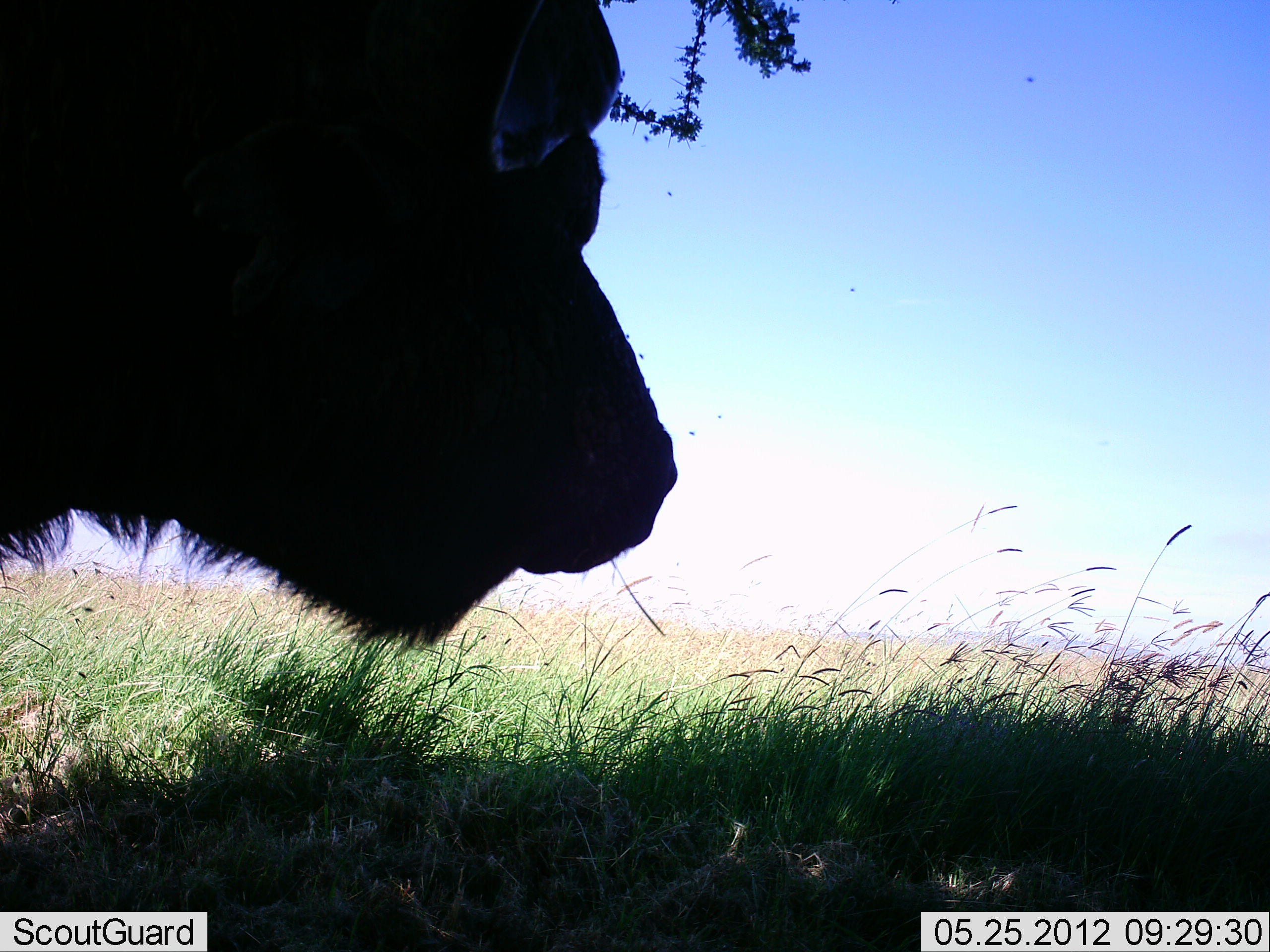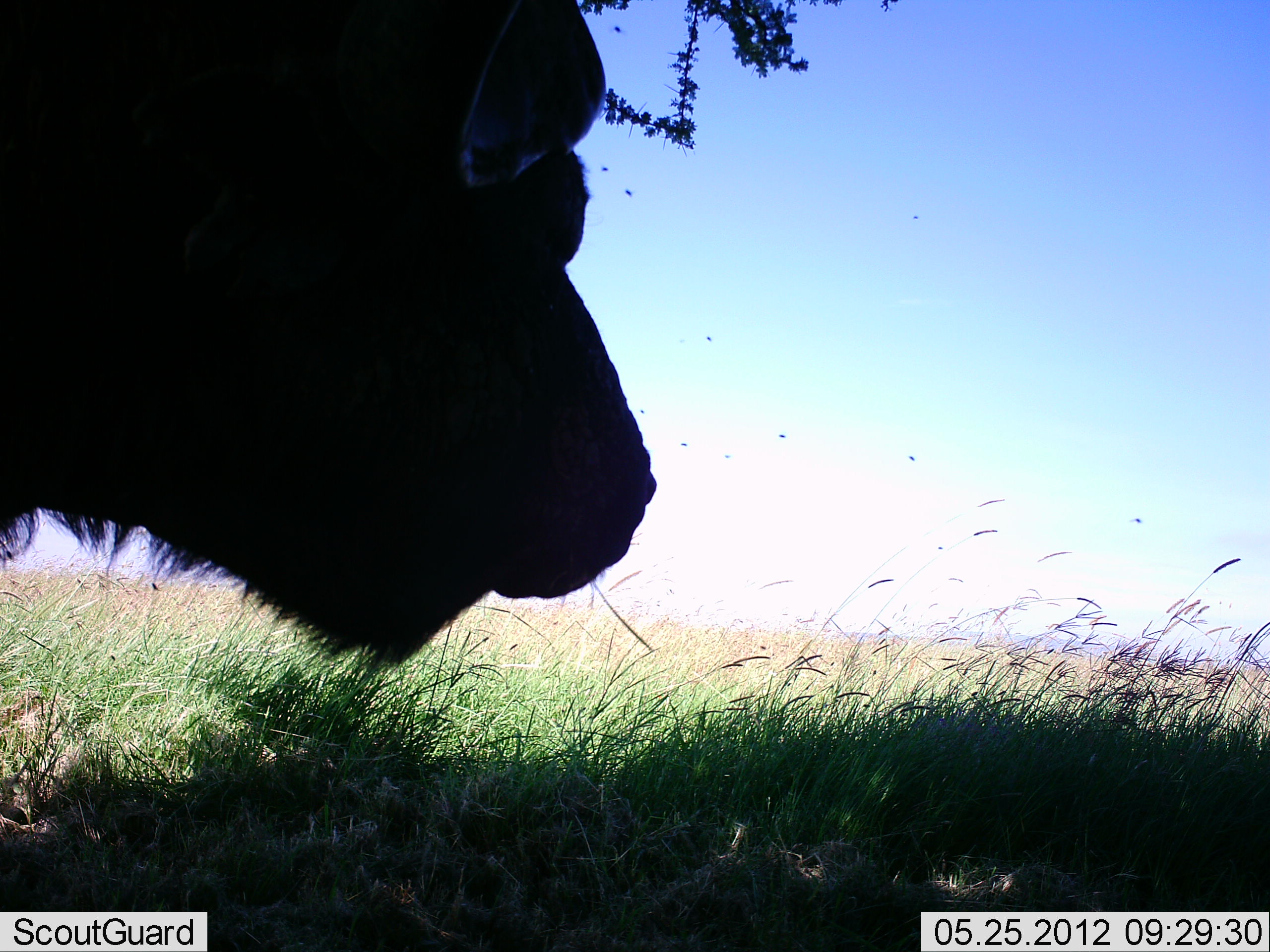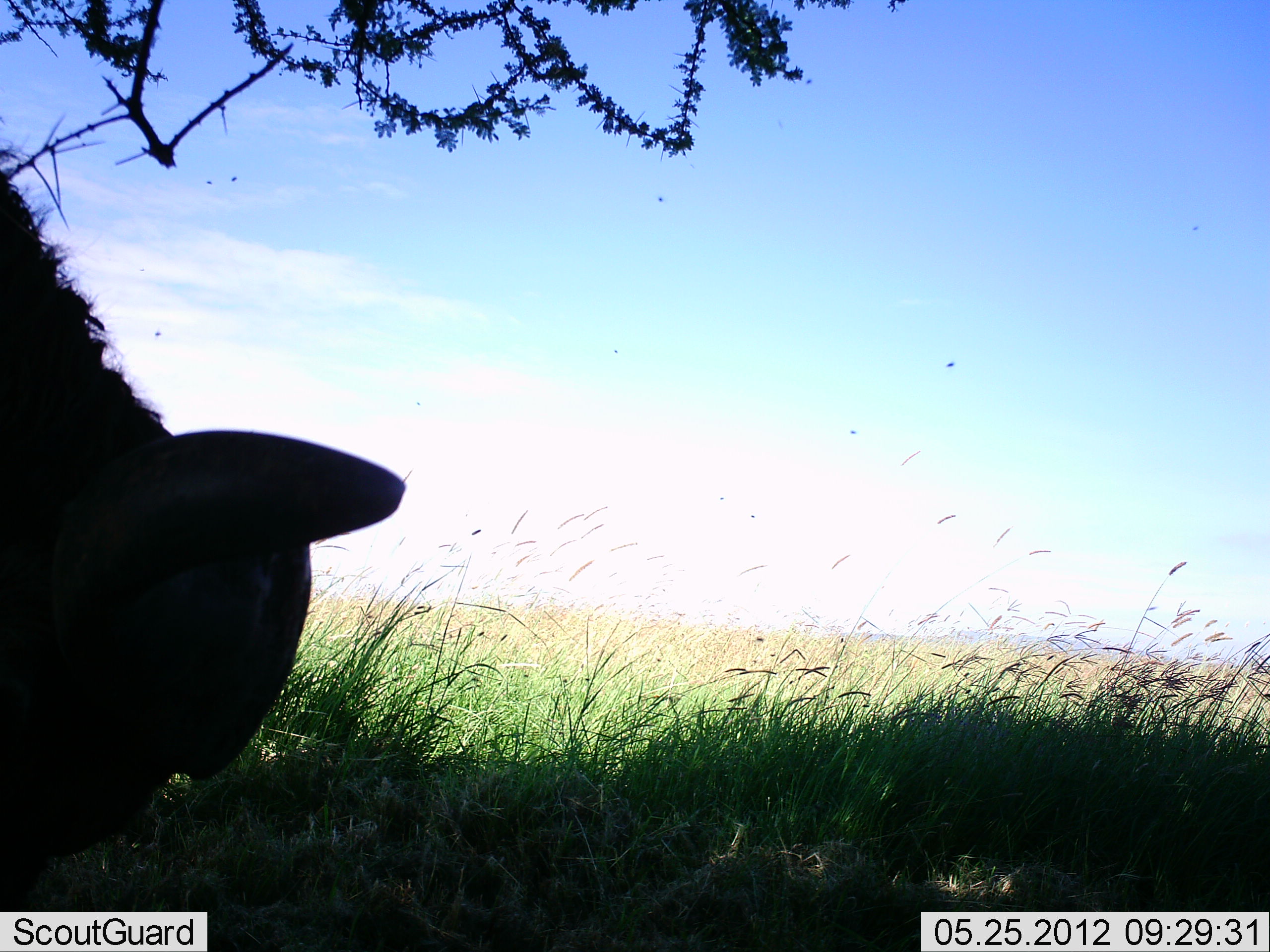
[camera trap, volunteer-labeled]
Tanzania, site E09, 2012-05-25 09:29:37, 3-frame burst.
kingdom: Animalia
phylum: Chordata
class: Mammalia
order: Artiodactyla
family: Bovidae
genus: Syncerus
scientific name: Syncerus caffer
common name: cape buffalo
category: buffalo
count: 1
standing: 70%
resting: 10%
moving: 0%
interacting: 0%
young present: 0%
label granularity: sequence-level